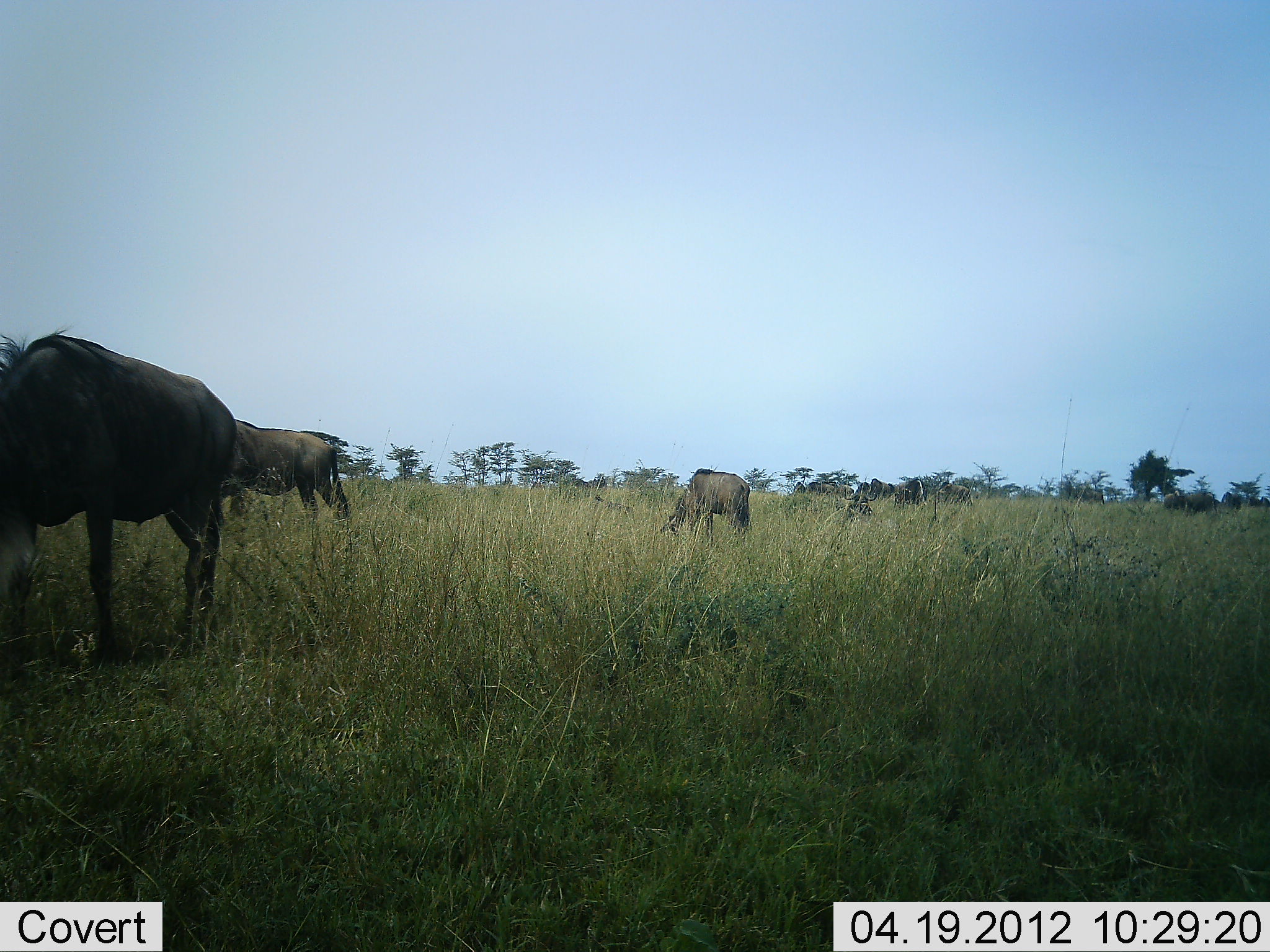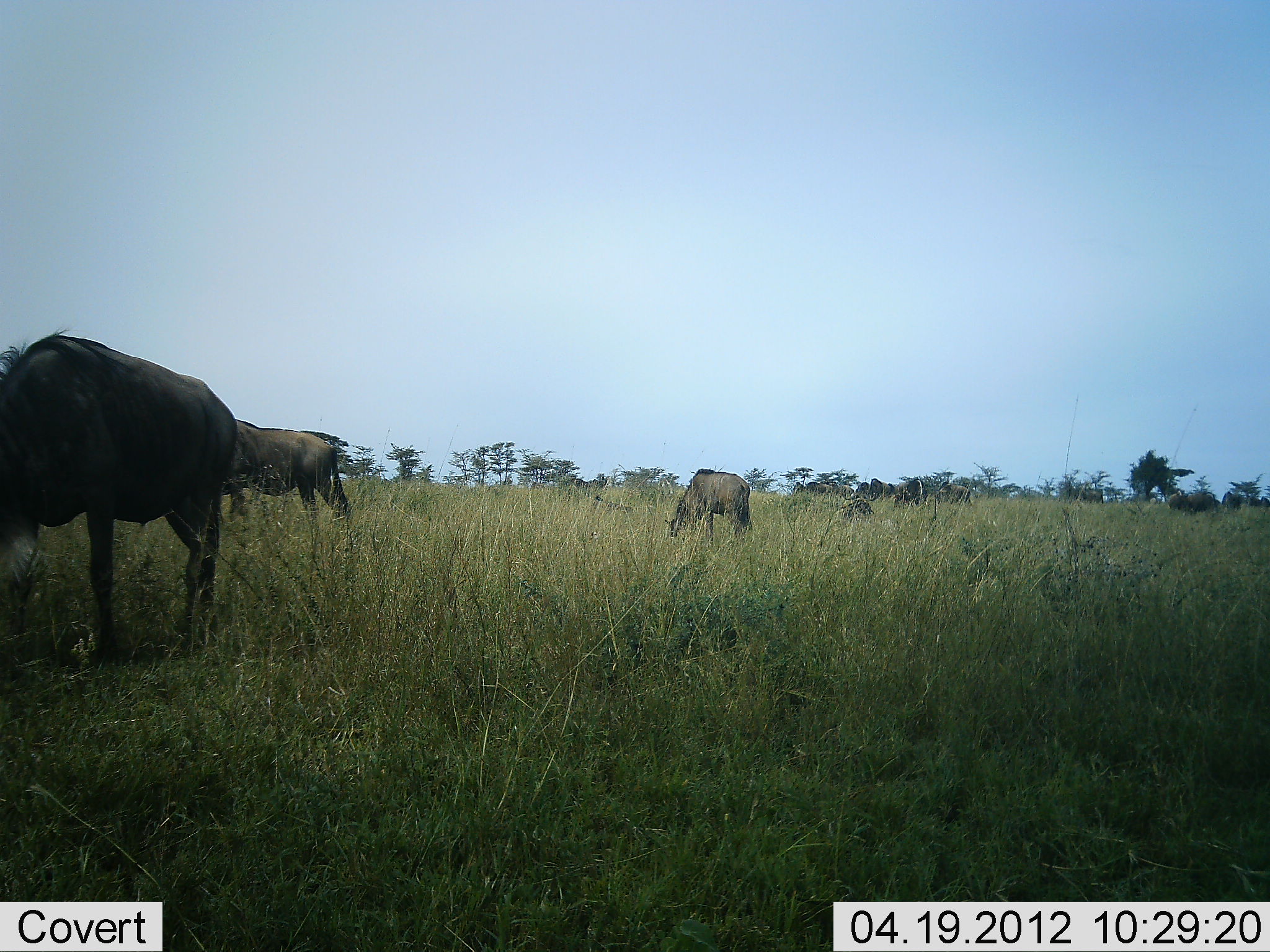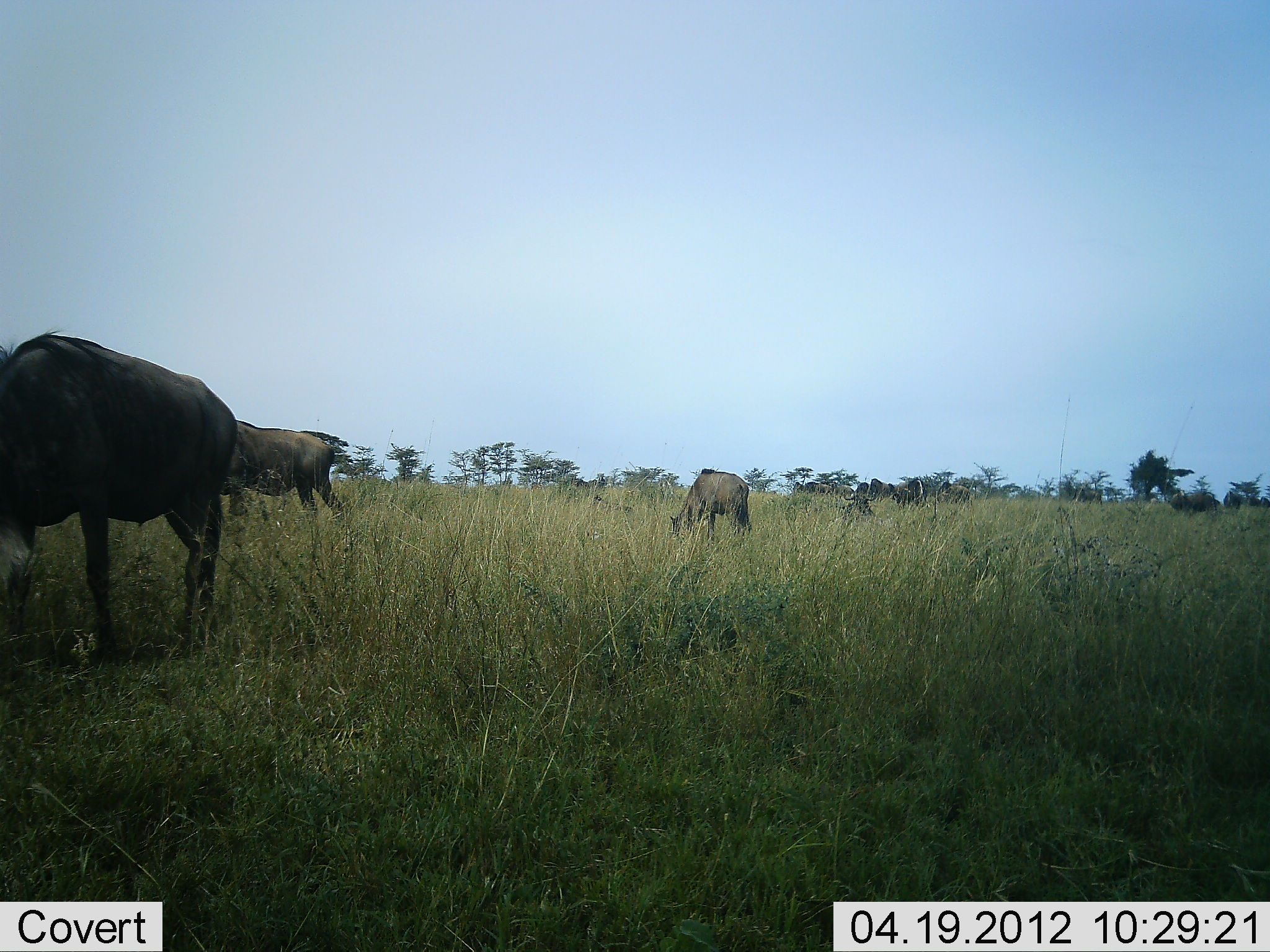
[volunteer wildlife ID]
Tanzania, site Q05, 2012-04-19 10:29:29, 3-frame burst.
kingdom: Animalia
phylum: Chordata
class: Mammalia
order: Artiodactyla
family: Bovidae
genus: Connochaetes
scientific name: Connochaetes taurinus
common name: blue wildebeest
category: wildebeest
Wildebeest (blue wildebeest) (Connochaetes taurinus), count 4. Behavior (volunteer vote fractions): standing 54%, resting 0%, moving 15%, interacting 0%. Young present (vote fraction): 8%. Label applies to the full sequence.